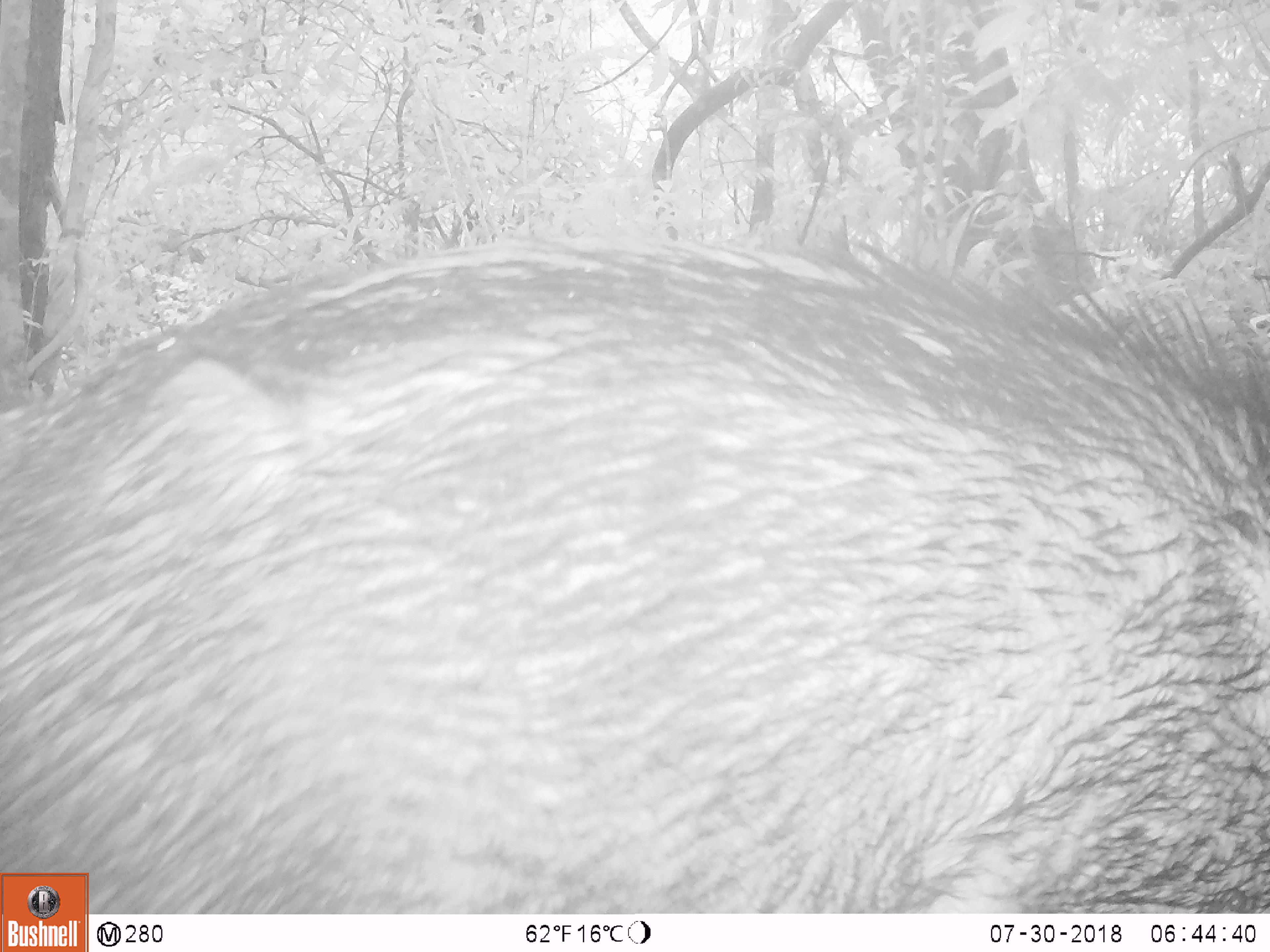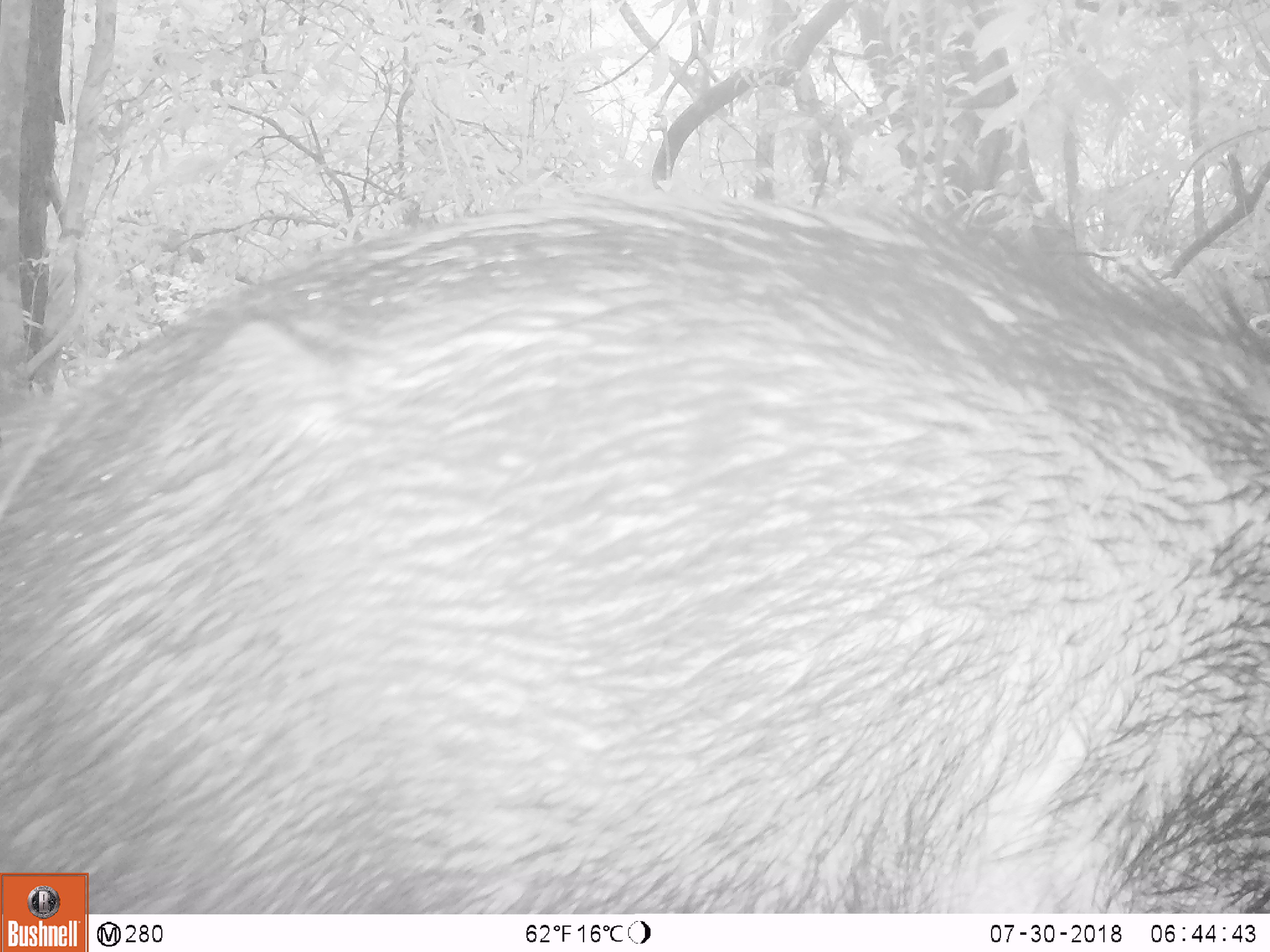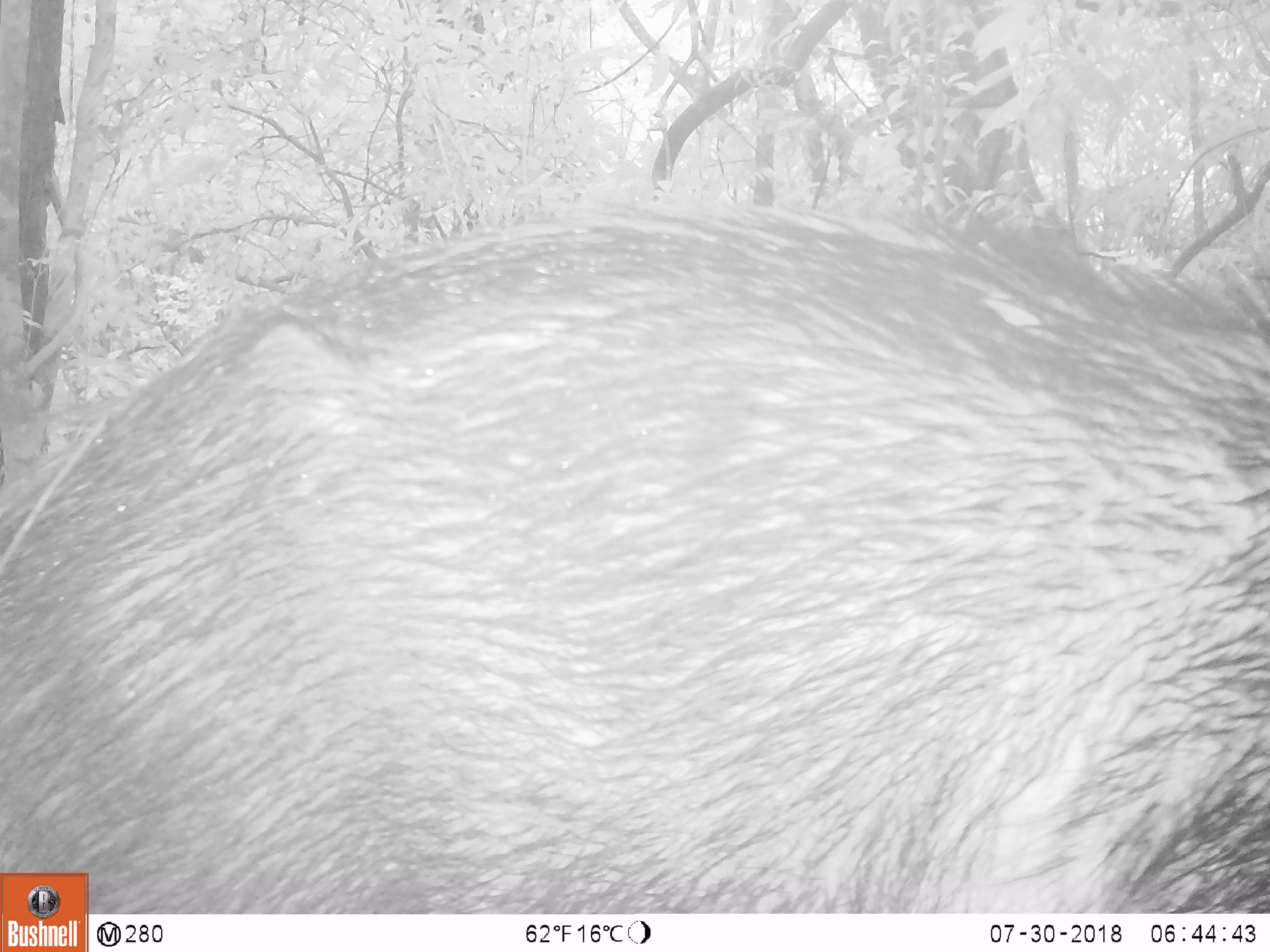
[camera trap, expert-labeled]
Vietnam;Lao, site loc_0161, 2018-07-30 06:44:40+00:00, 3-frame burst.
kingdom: Animalia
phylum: Chordata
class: Mammalia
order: Artiodactyla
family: Suidae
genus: Sus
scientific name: Sus scrofa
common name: eurasian wild pig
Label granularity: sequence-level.